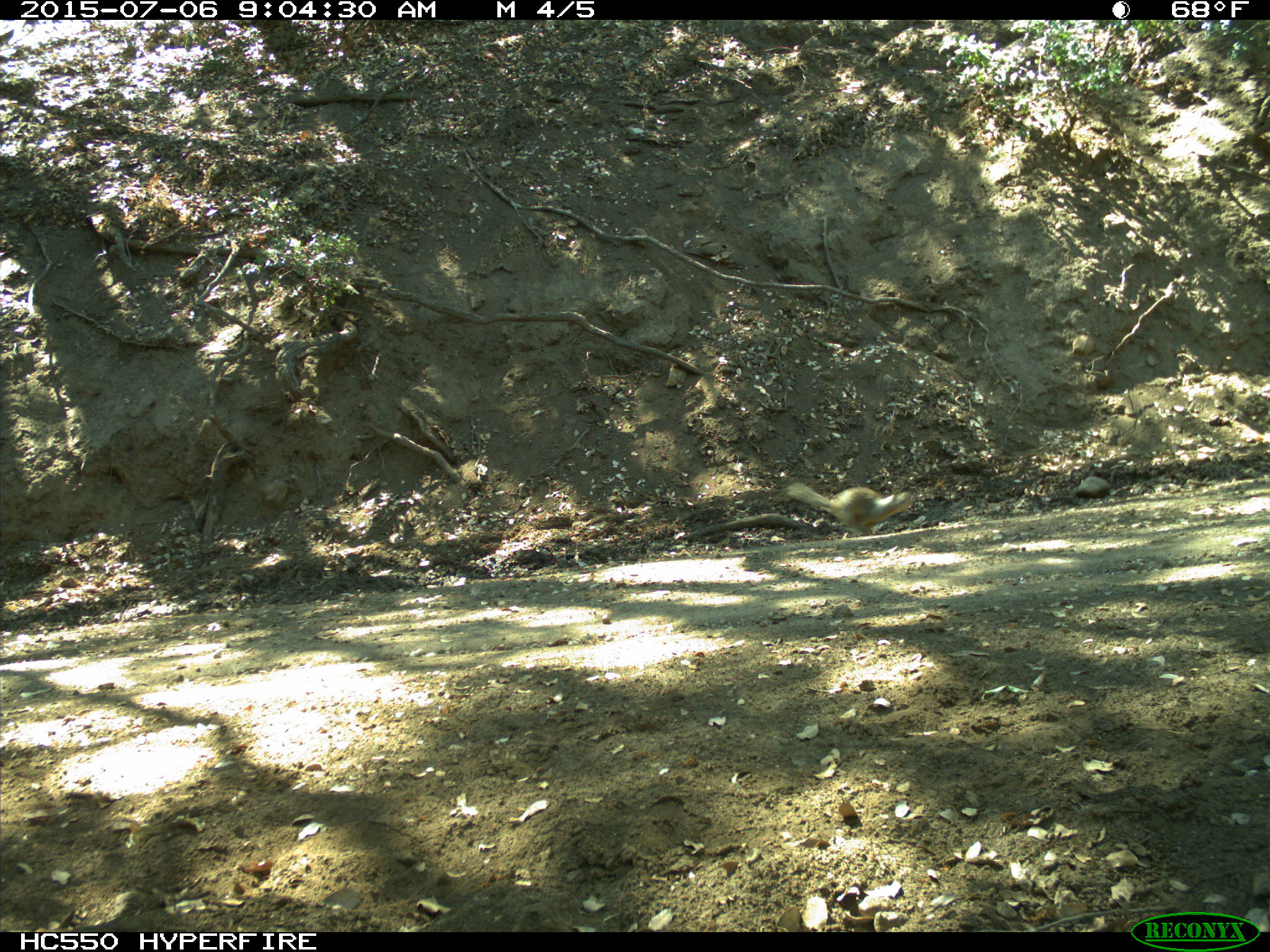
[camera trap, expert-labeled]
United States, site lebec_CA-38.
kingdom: Animalia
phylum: Chordata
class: Mammalia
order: Rodentia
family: Sciuridae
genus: Otospermophilus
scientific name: Otospermophilus beecheyi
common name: california ground squirrel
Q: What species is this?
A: Otospermophilus beecheyi (california ground squirrel).